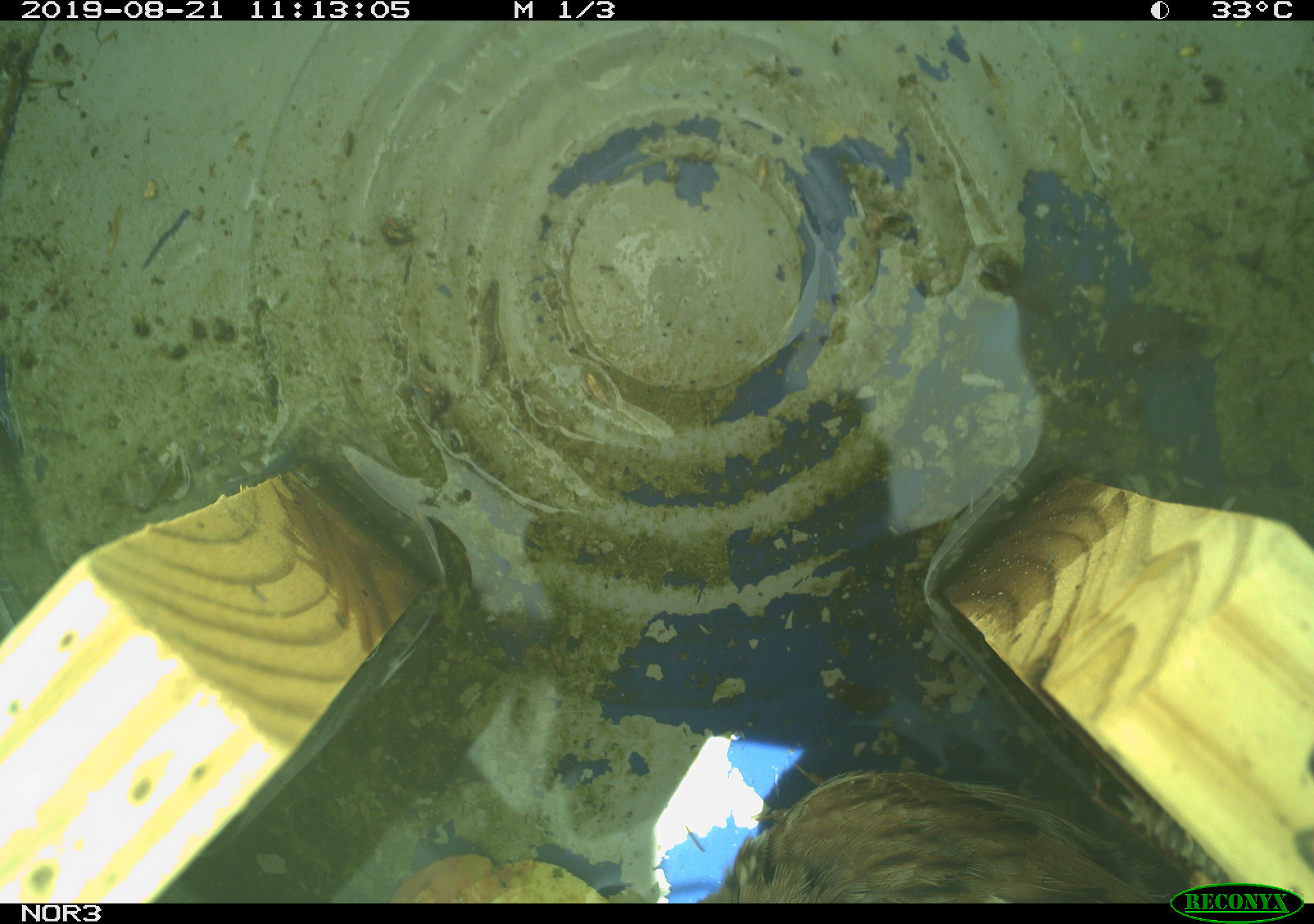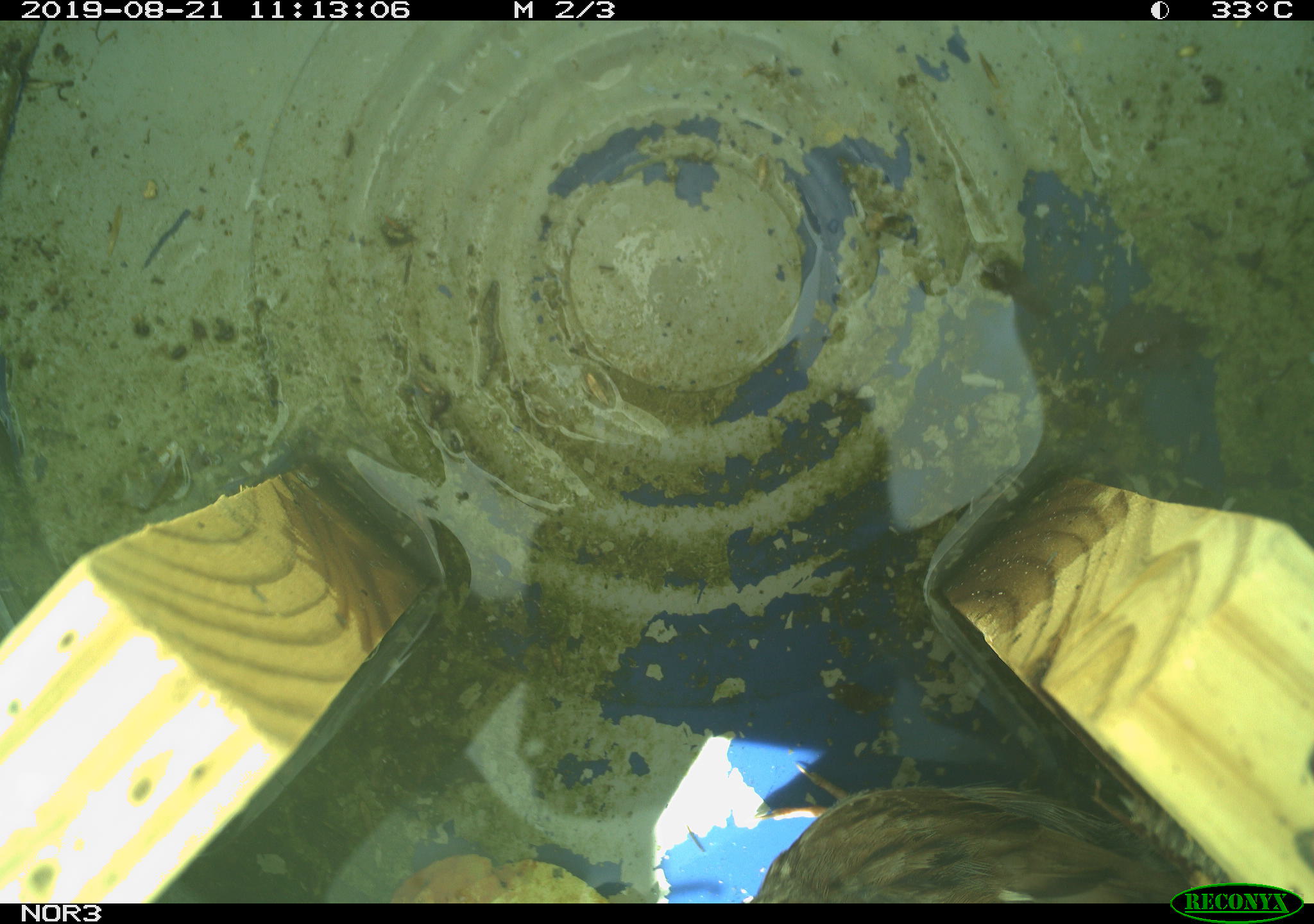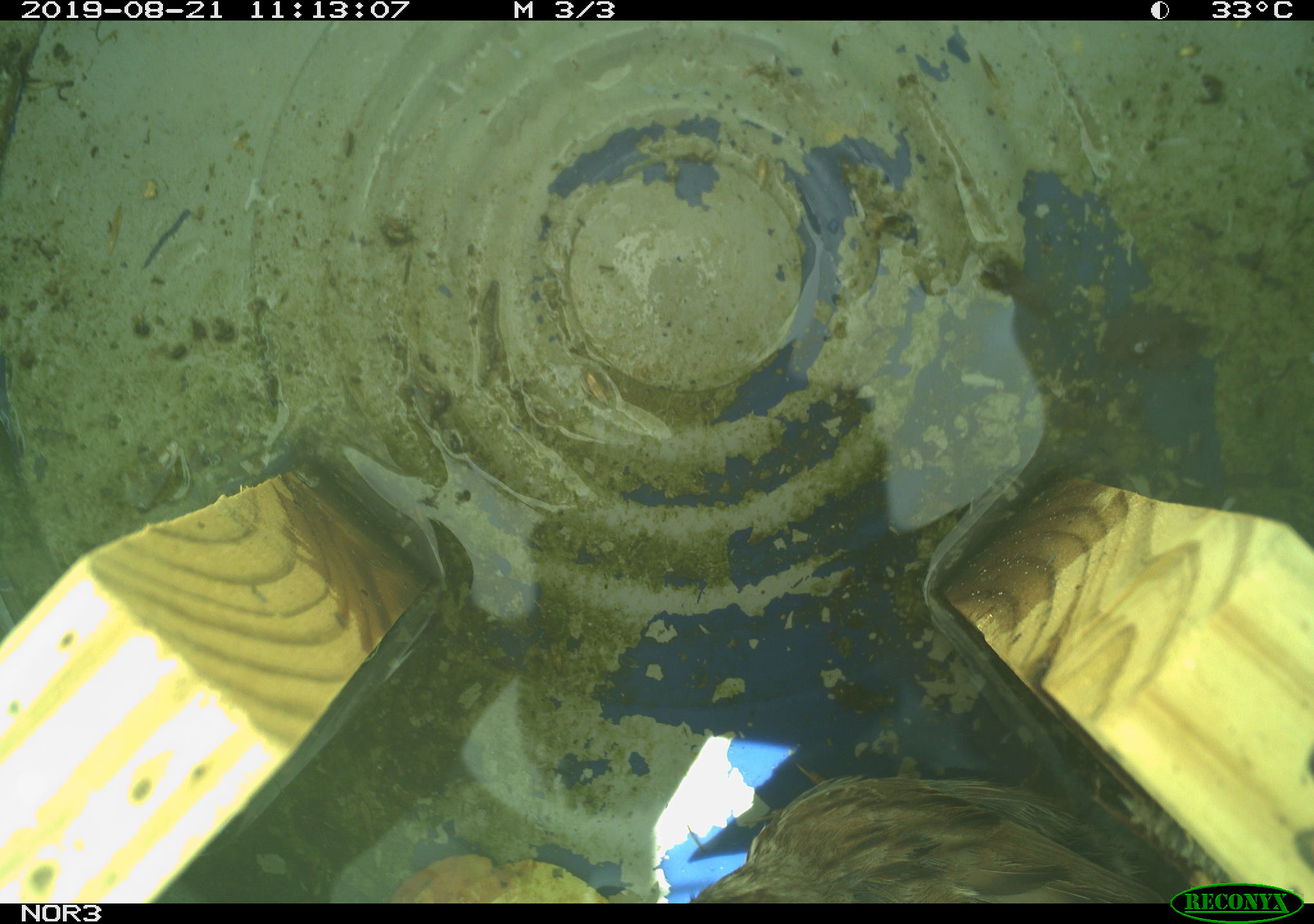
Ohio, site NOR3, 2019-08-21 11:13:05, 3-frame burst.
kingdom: Animalia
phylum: Chordata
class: Aves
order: Passeriformes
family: Passerellidae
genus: Melospiza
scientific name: Melospiza melodia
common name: song sparrow